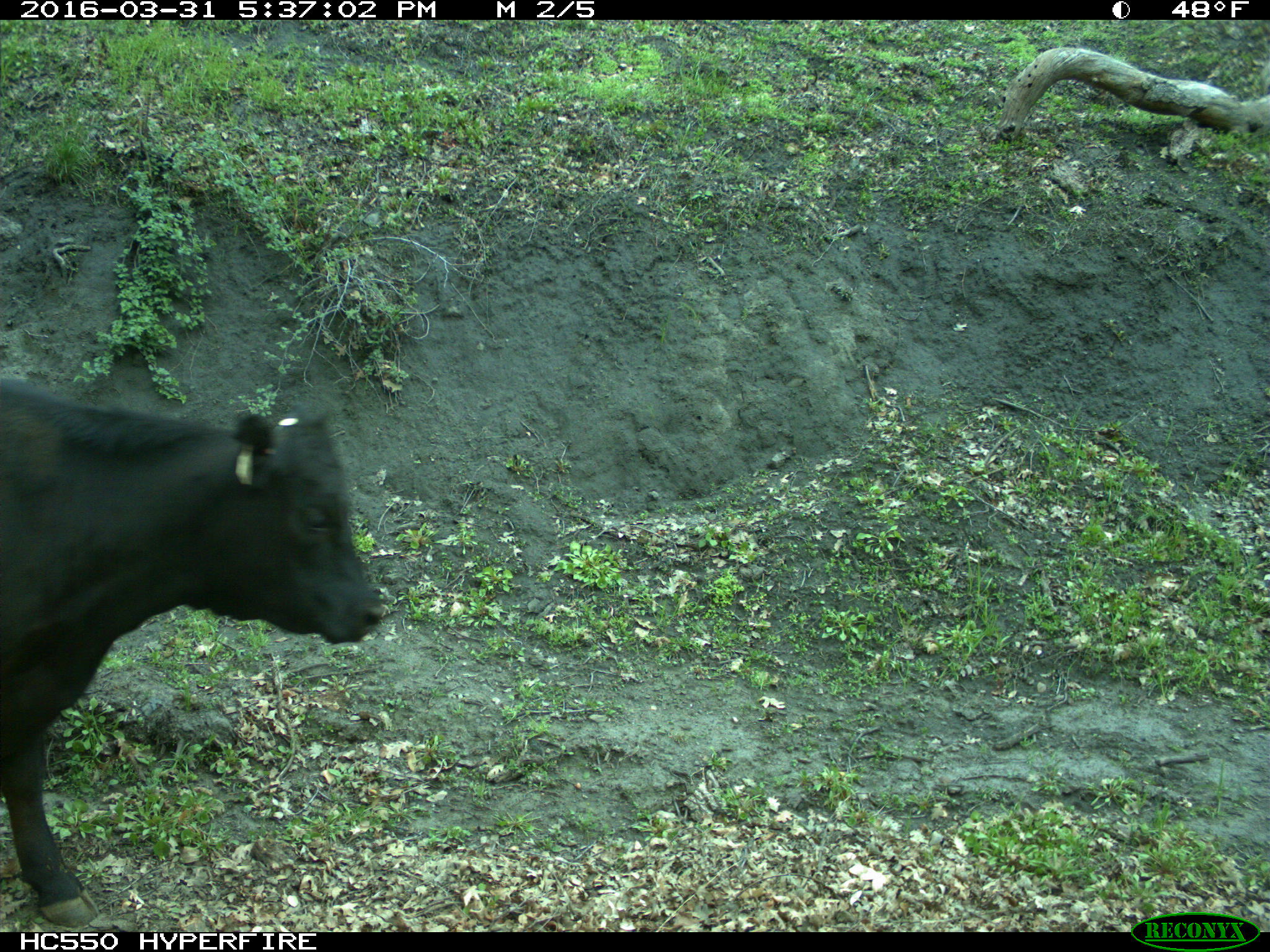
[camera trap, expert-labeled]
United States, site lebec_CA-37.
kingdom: Animalia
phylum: Chordata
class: Mammalia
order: Artiodactyla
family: Bovidae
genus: Bos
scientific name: Bos taurus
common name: domestic cow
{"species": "Bos taurus (domestic cow)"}